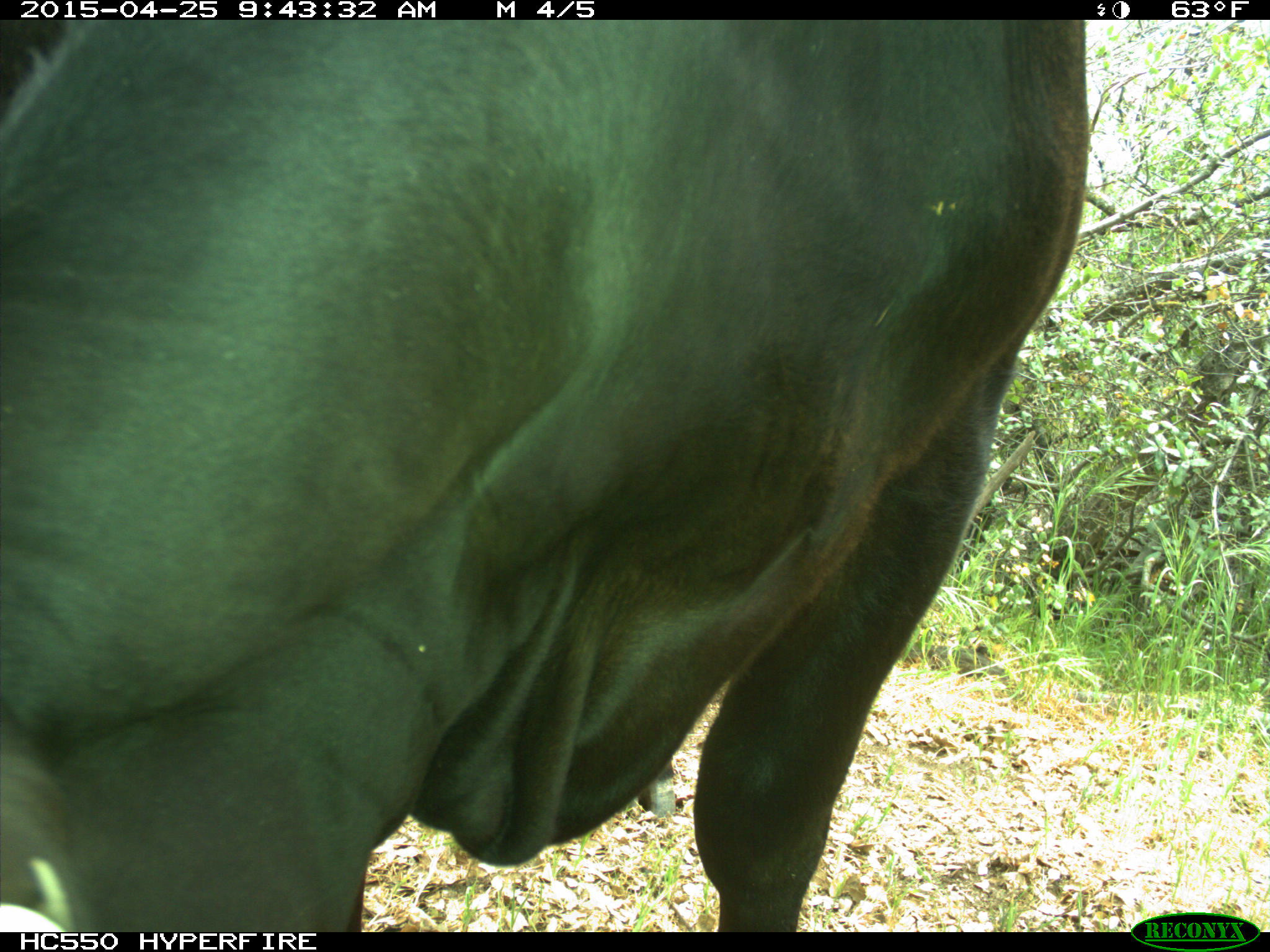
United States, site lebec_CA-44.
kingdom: Animalia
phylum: Chordata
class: Mammalia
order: Artiodactyla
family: Suidae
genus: Sus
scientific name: Sus scrofa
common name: wild boar